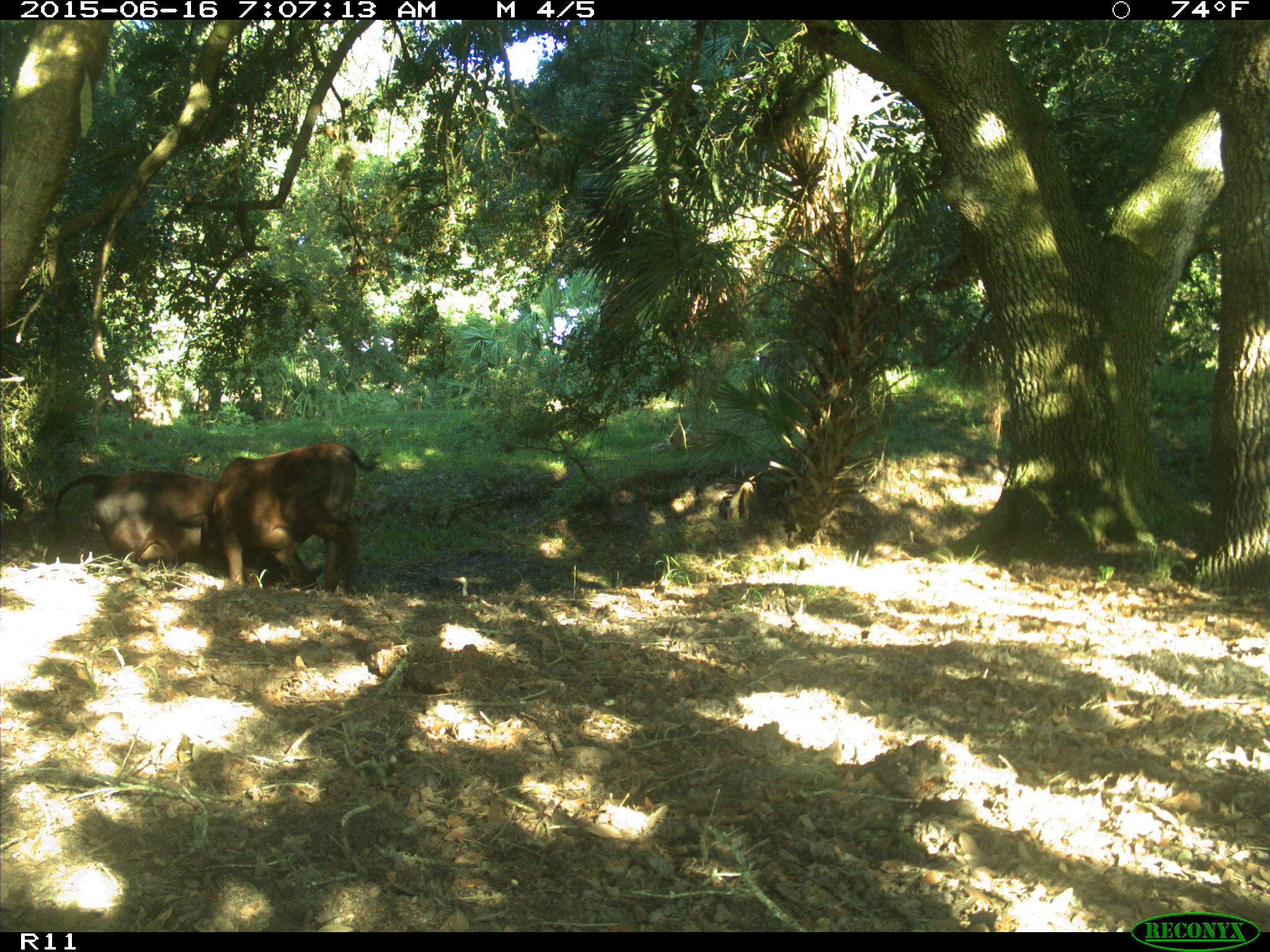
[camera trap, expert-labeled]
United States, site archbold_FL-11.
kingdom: Animalia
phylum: Chordata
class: Mammalia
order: Artiodactyla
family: Bovidae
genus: Bos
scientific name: Bos taurus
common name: domestic cow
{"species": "Bos taurus (domestic cow)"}